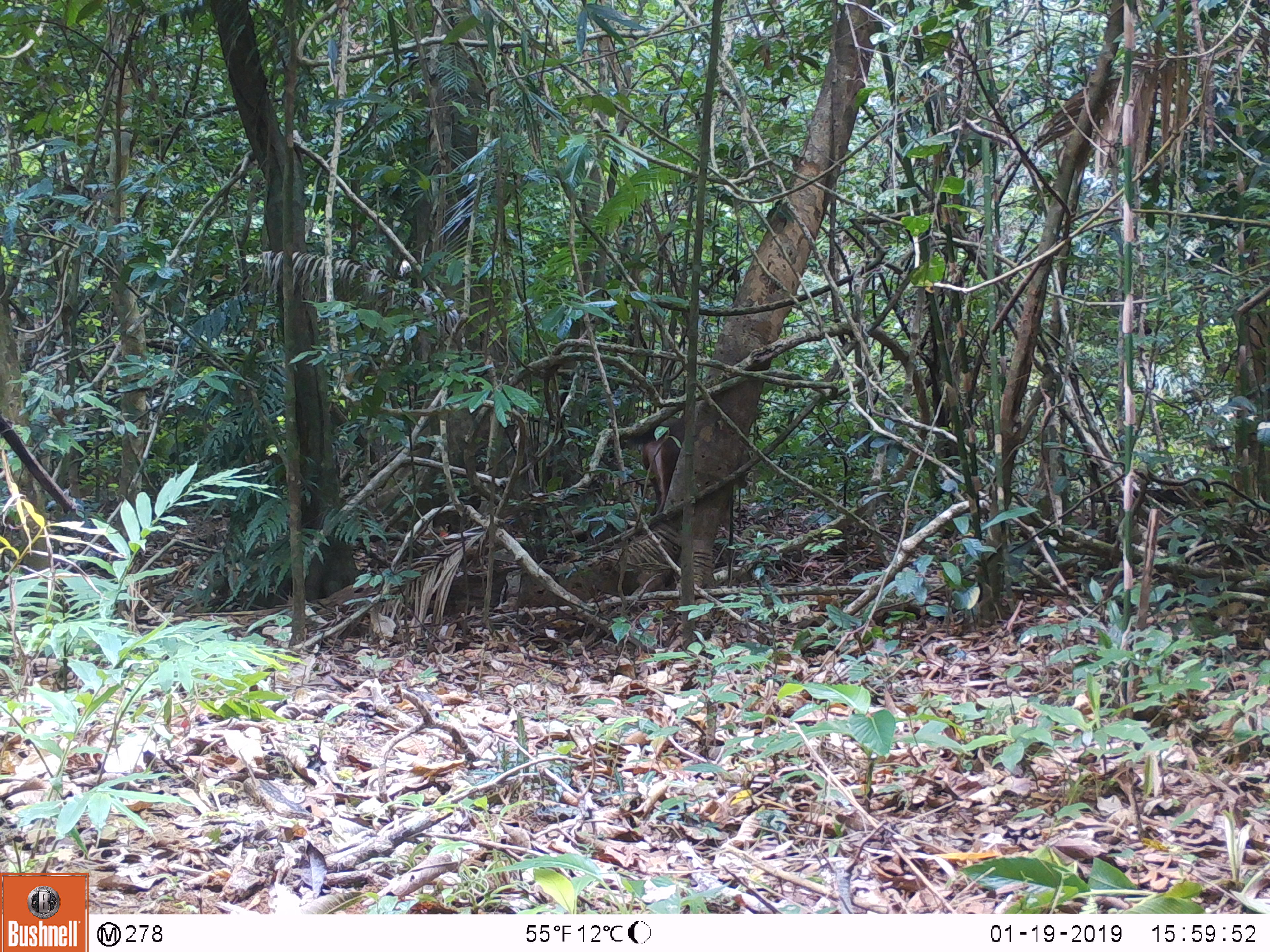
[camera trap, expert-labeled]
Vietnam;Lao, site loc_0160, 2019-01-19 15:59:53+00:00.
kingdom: Animalia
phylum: Chordata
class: Mammalia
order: Artiodactyla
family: Cervidae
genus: Rusa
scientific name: Rusa unicolor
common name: sambar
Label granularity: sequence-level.